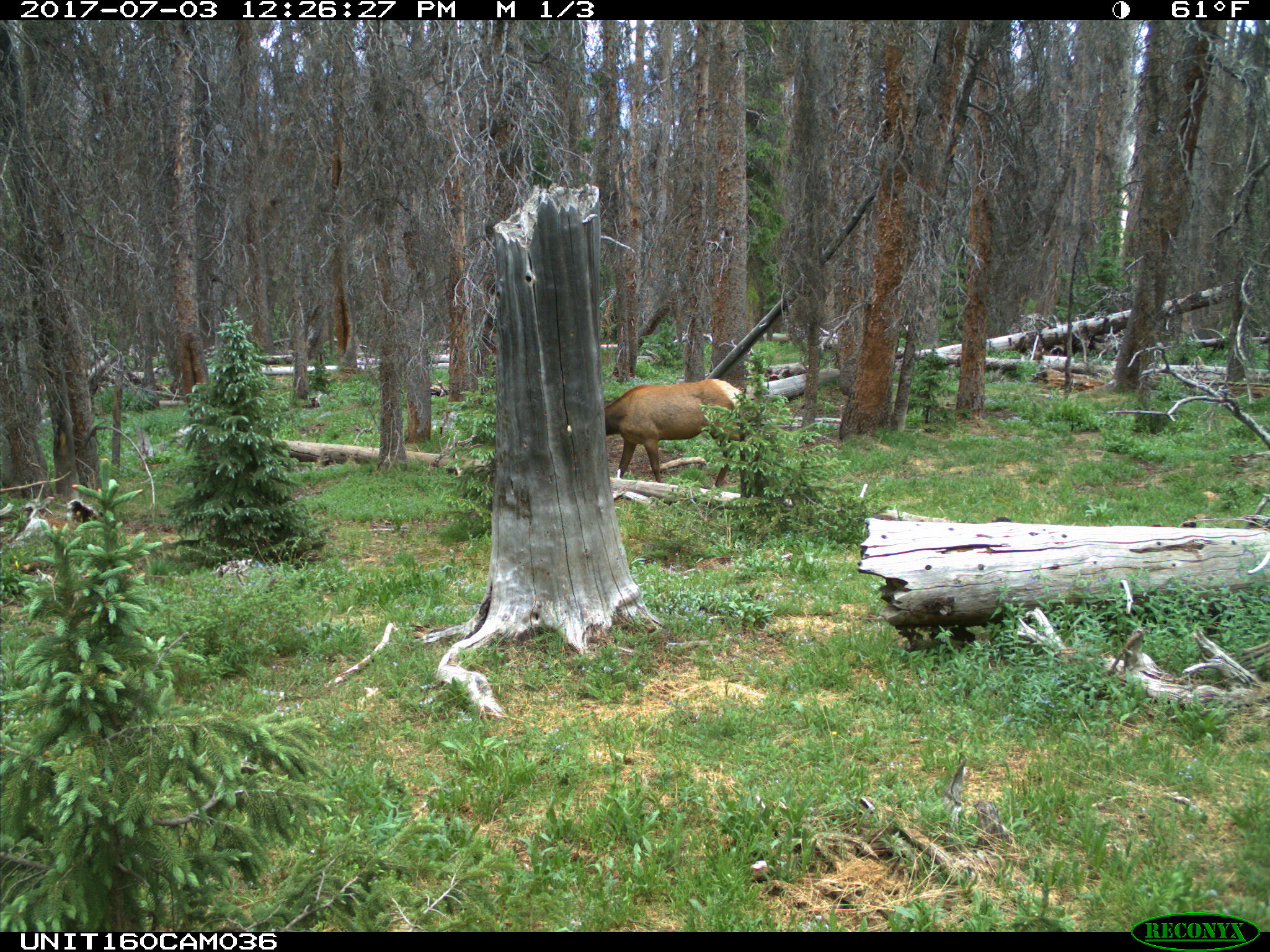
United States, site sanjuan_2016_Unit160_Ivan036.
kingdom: Animalia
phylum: Chordata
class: Mammalia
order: Artiodactyla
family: Cervidae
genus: Cervus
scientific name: Cervus elaphus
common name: red deer